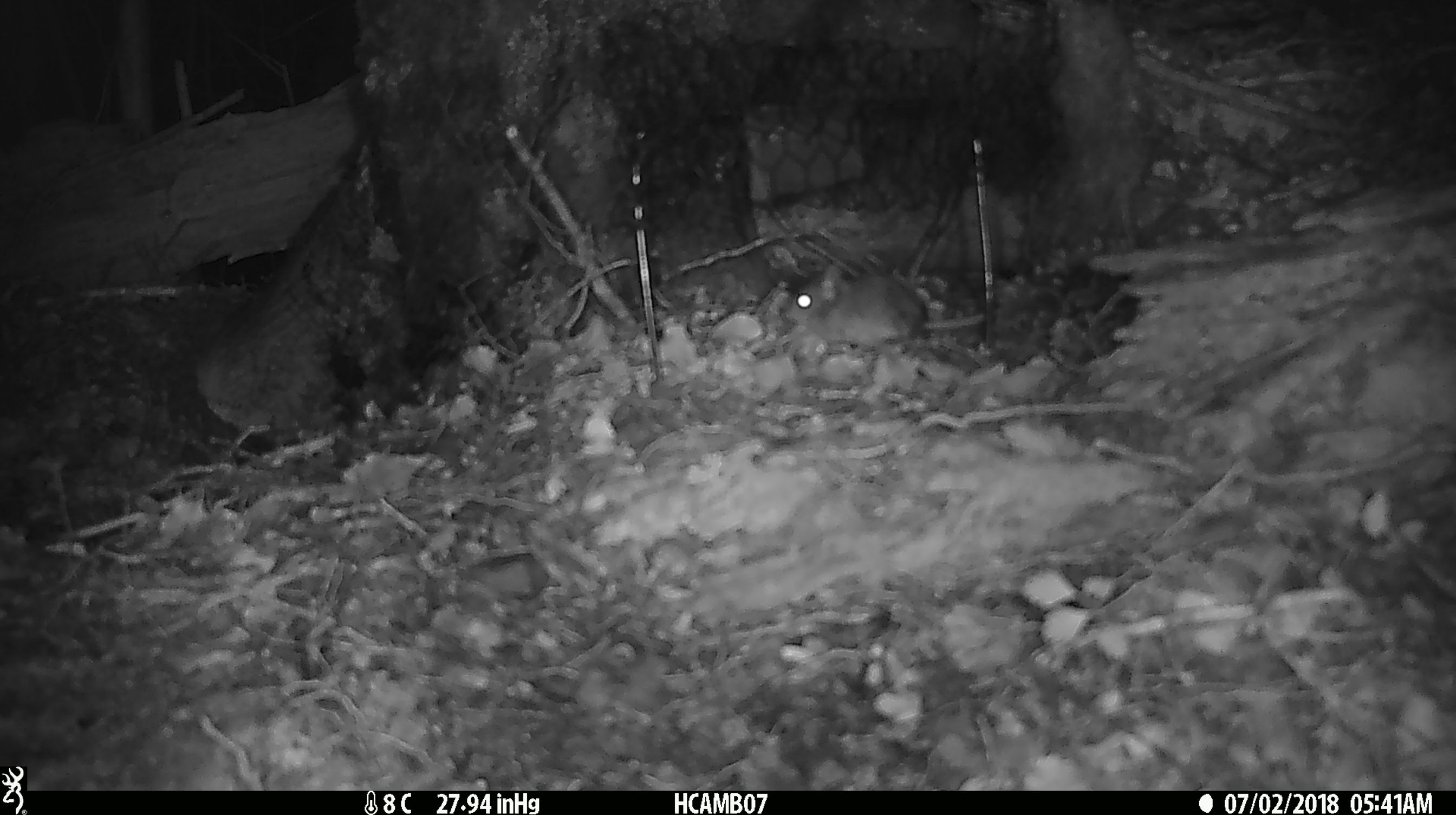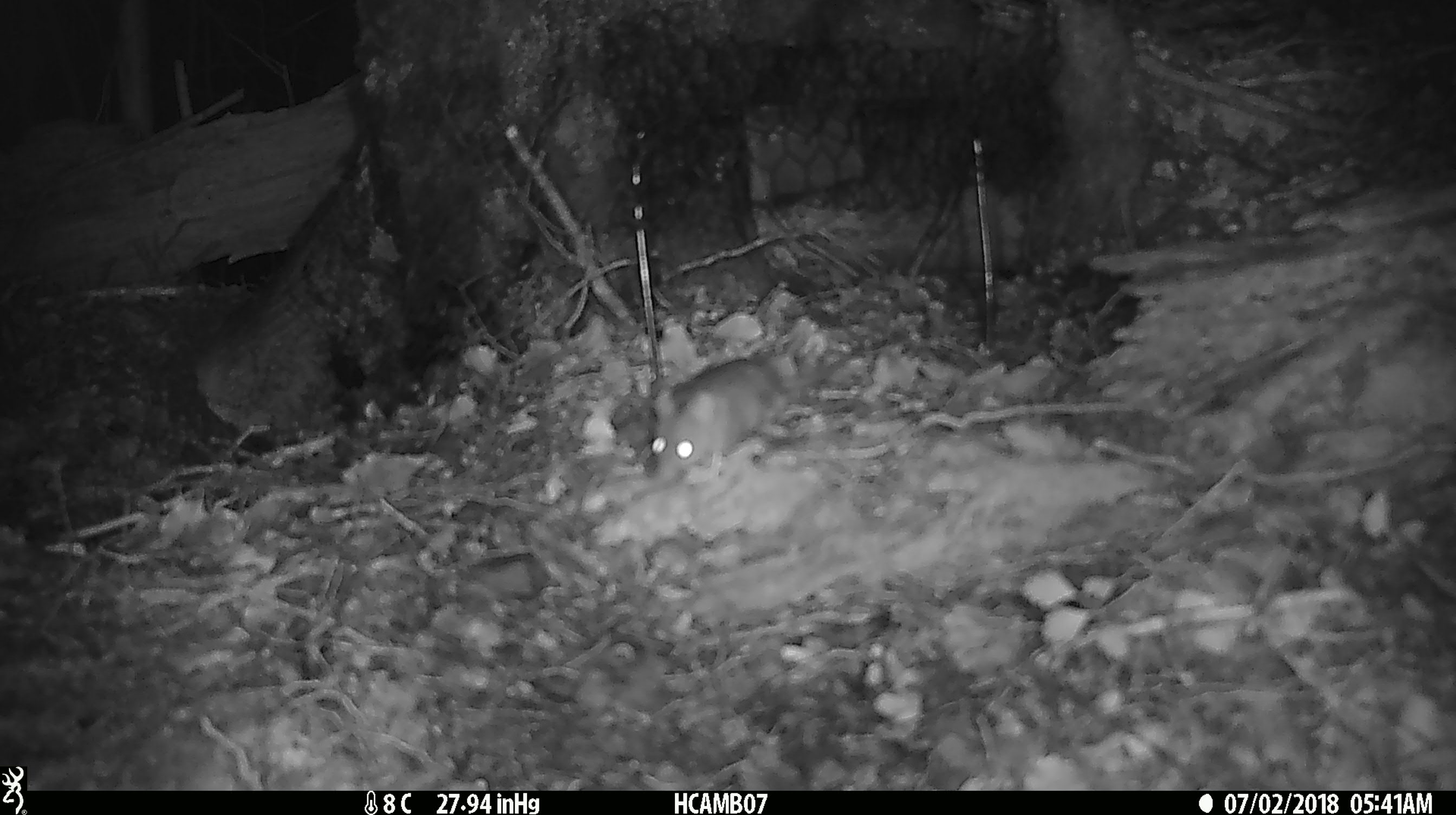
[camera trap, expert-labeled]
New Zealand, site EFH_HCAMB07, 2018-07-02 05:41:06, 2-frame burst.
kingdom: Animalia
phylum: Chordata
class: Mammalia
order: Rodentia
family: Muridae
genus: Mus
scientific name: Mus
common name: mouse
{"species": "mouse (Mus)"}